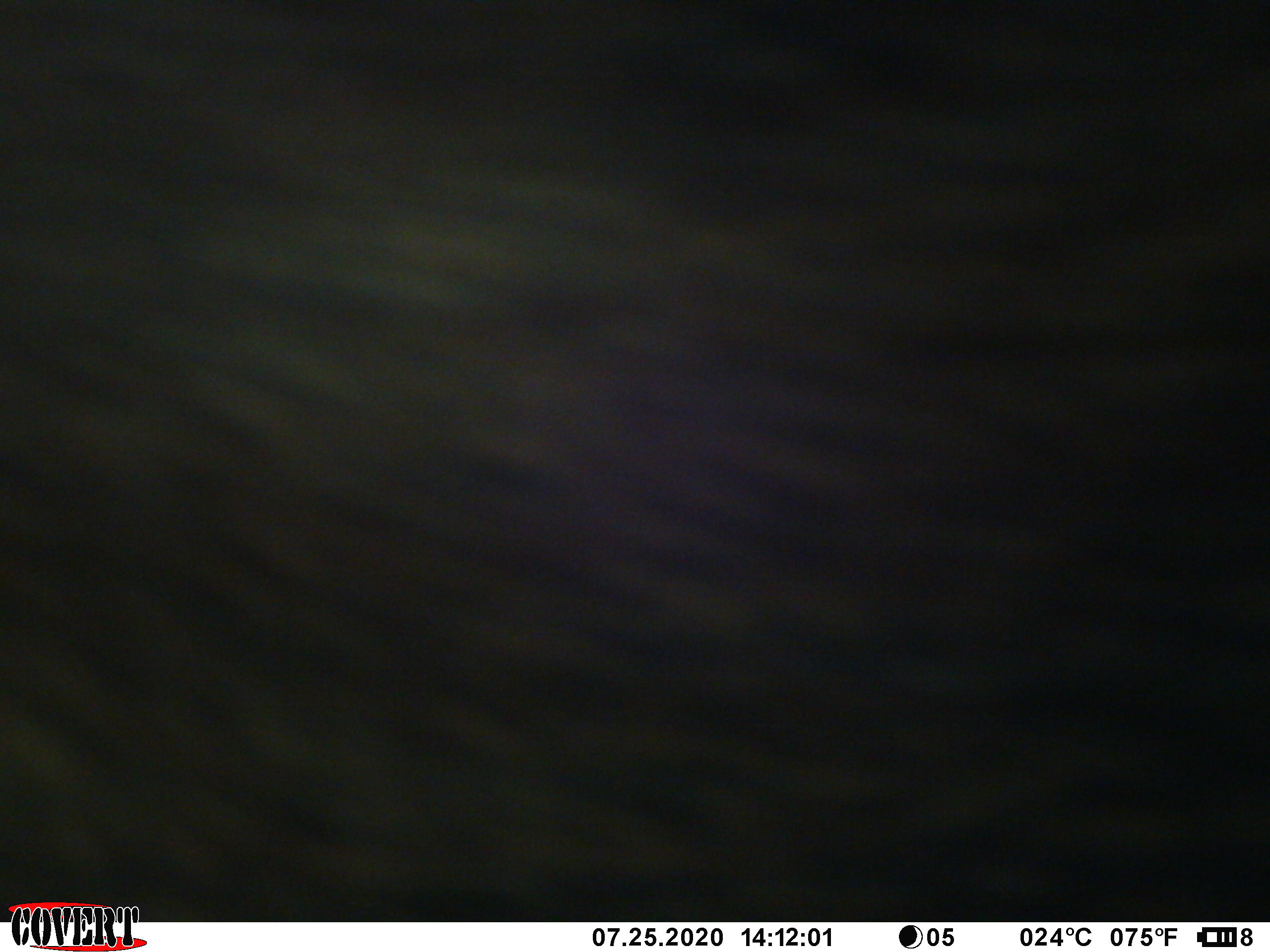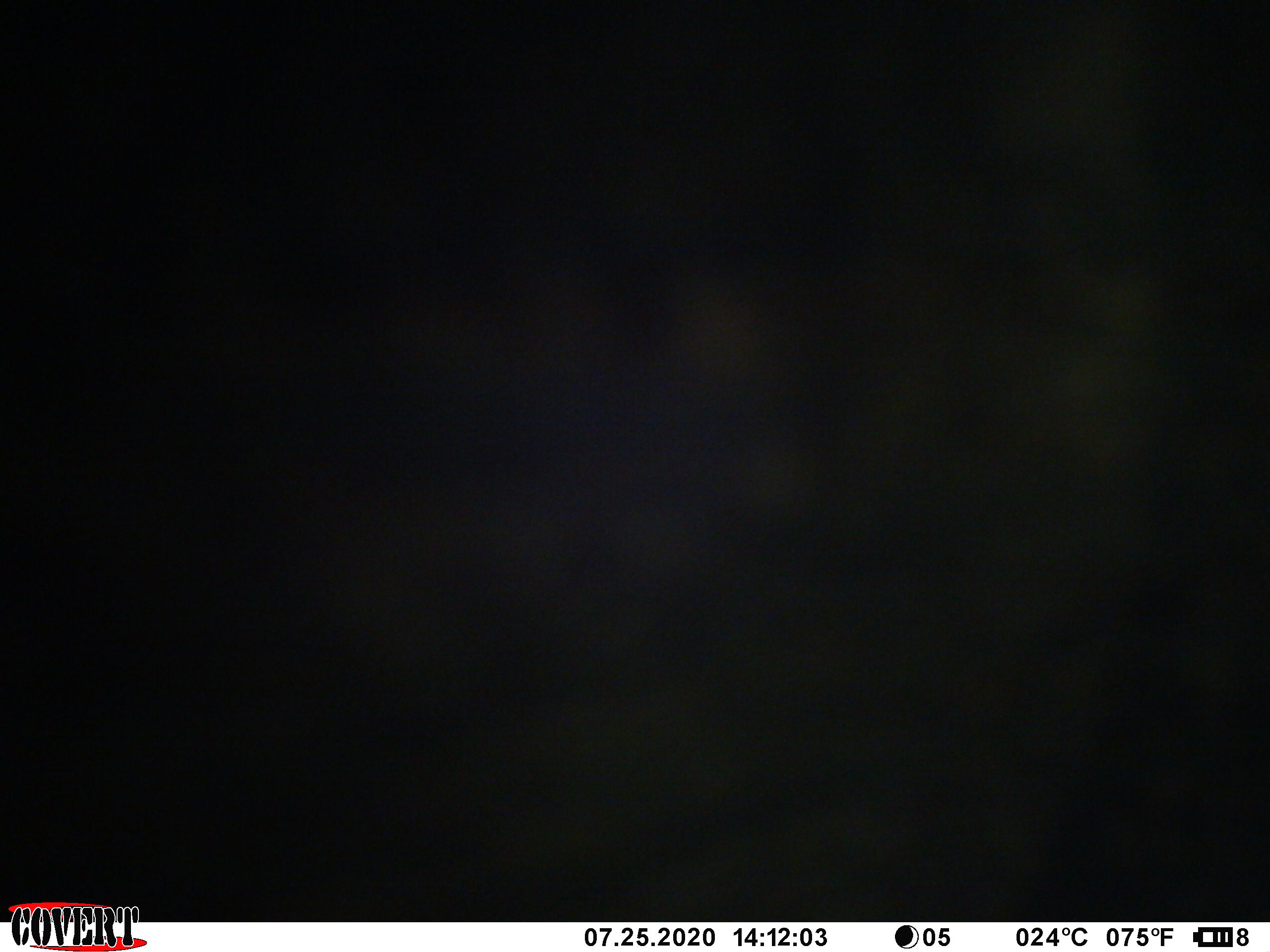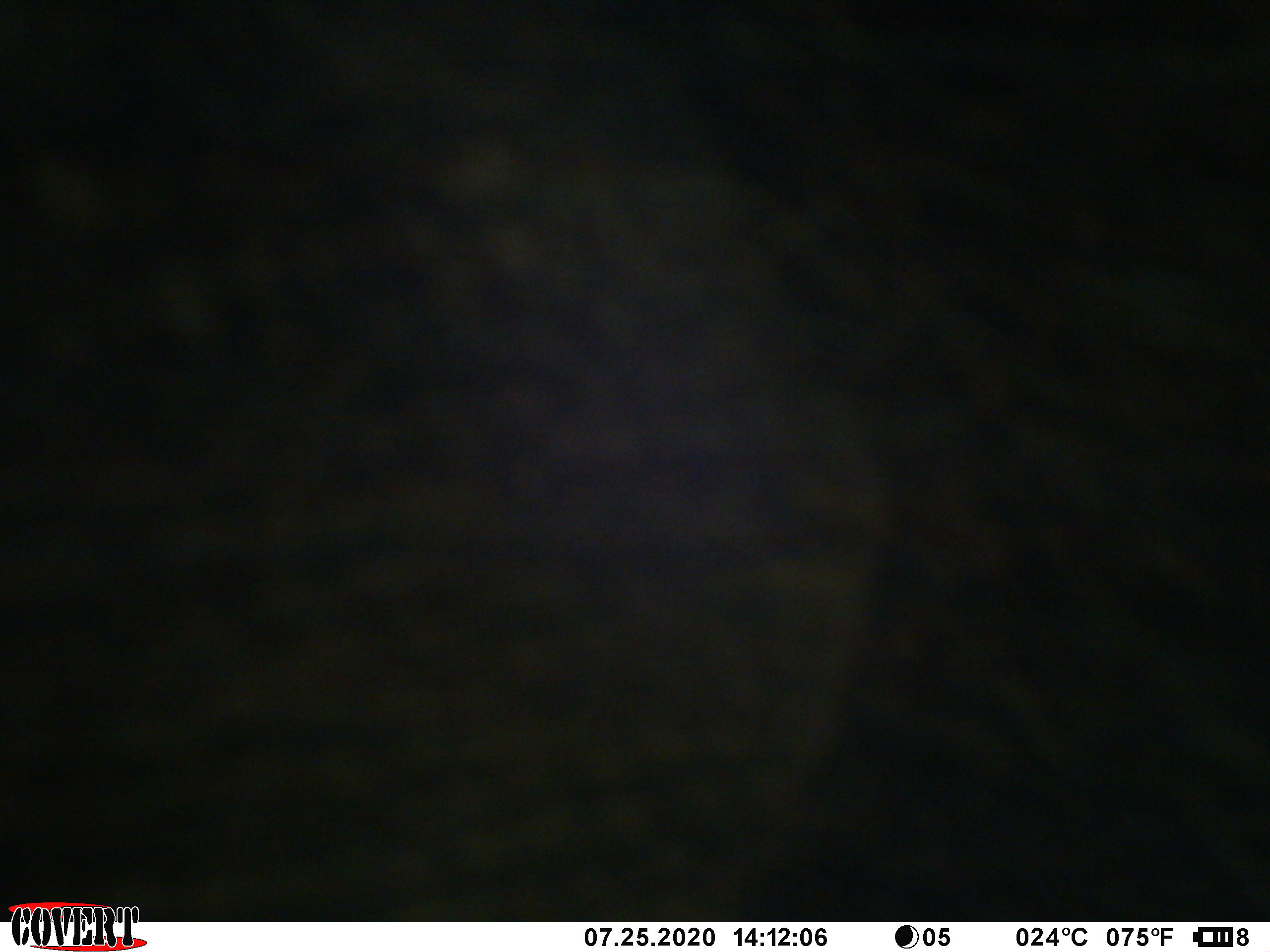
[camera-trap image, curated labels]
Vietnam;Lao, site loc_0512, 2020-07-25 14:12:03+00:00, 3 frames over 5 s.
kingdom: Animalia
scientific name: Animalia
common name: animal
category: unidentified animal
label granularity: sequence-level